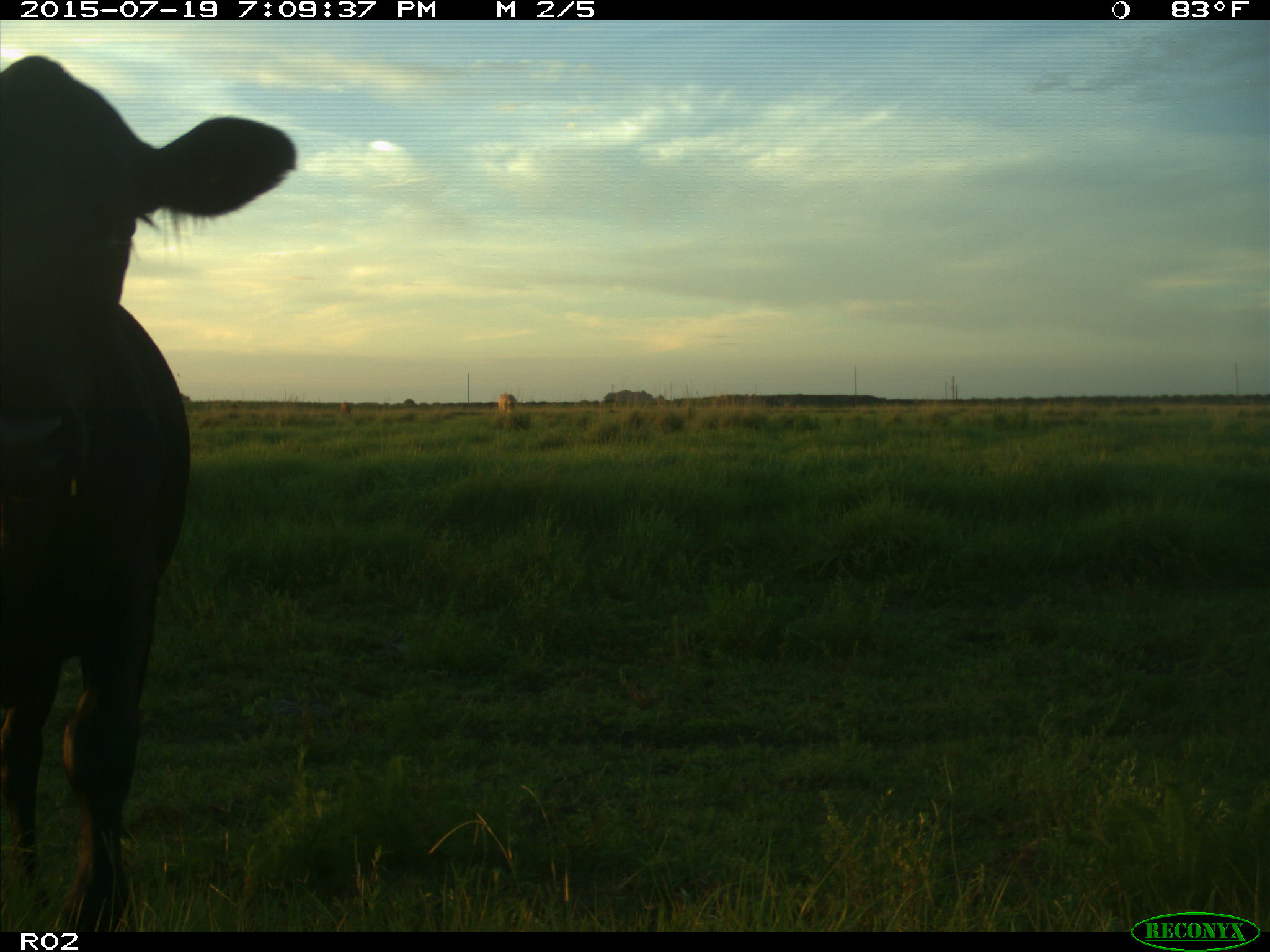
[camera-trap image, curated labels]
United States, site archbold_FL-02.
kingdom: Animalia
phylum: Chordata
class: Mammalia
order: Artiodactyla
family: Bovidae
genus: Bos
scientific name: Bos taurus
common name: domestic cow